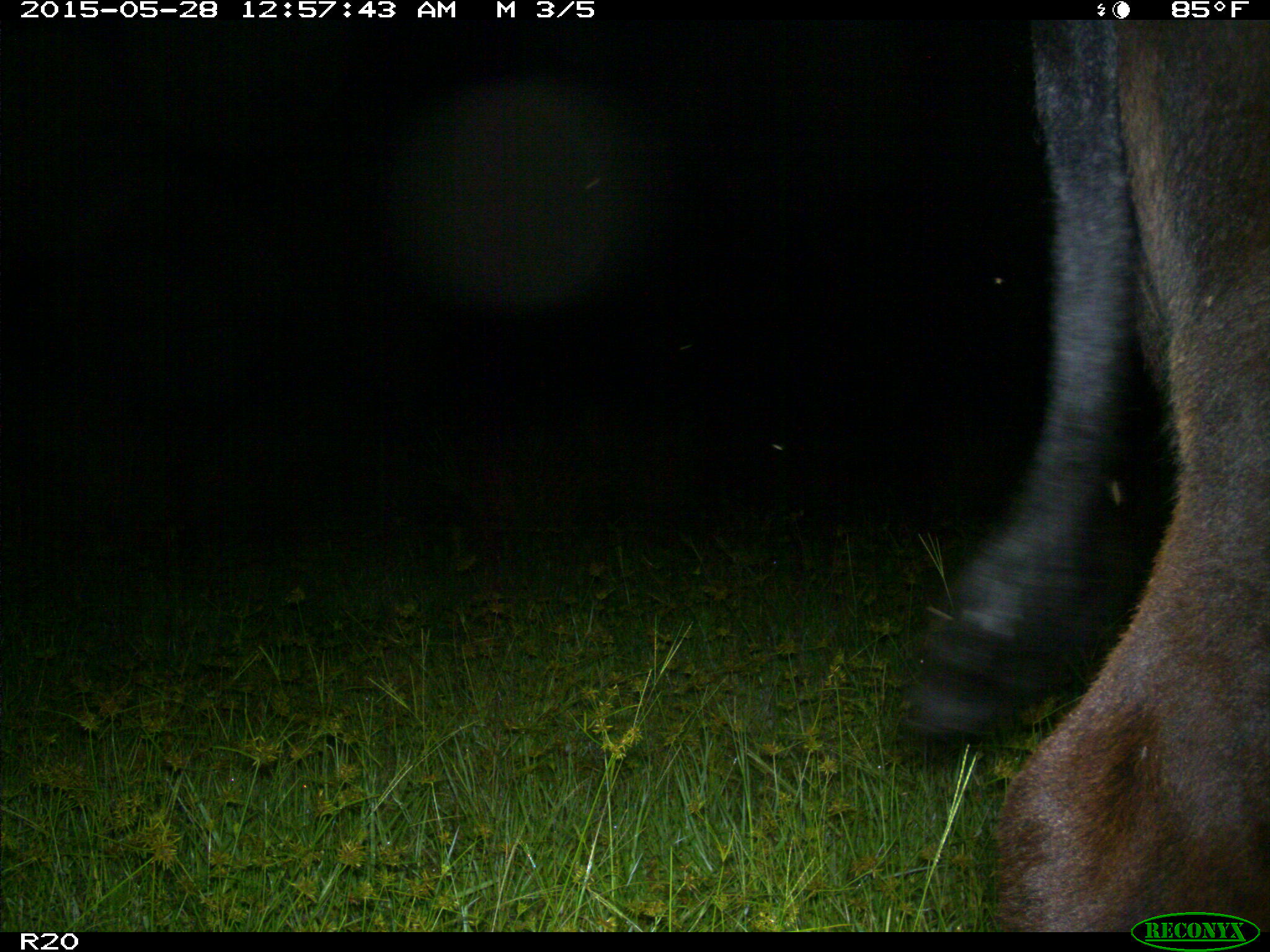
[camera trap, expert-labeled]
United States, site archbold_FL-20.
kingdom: Animalia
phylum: Chordata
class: Mammalia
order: Artiodactyla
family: Bovidae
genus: Bos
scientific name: Bos taurus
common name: domestic cow